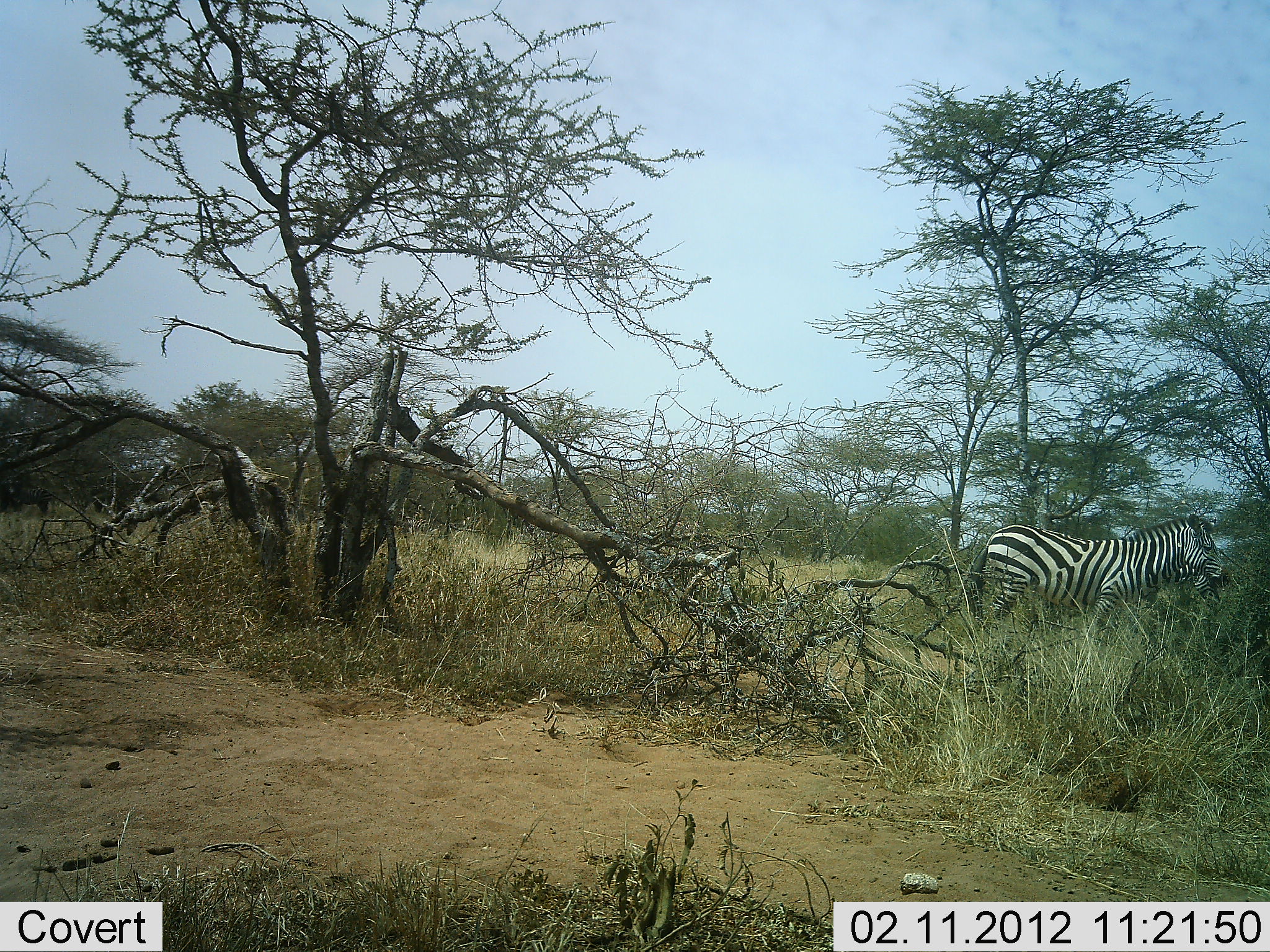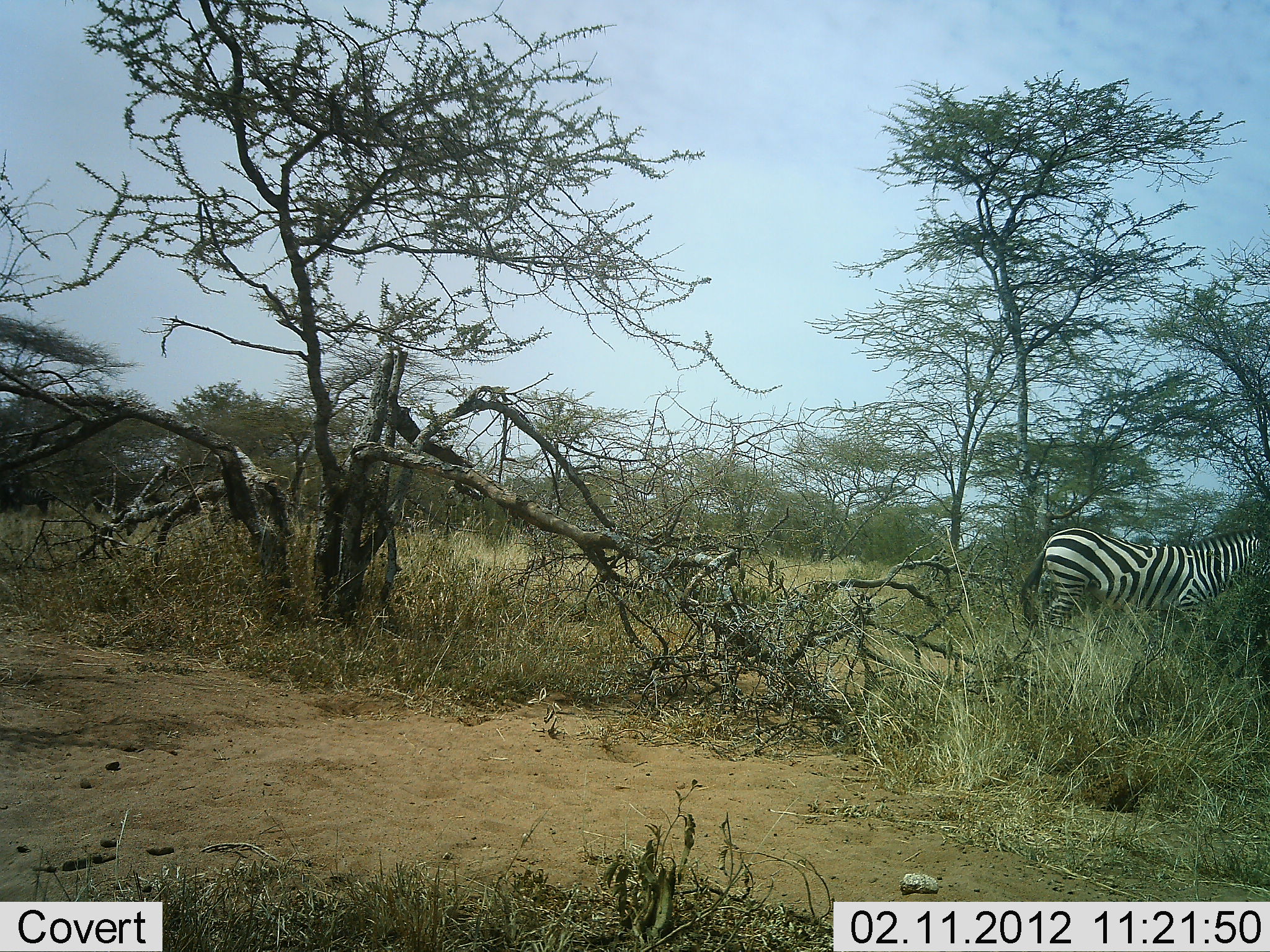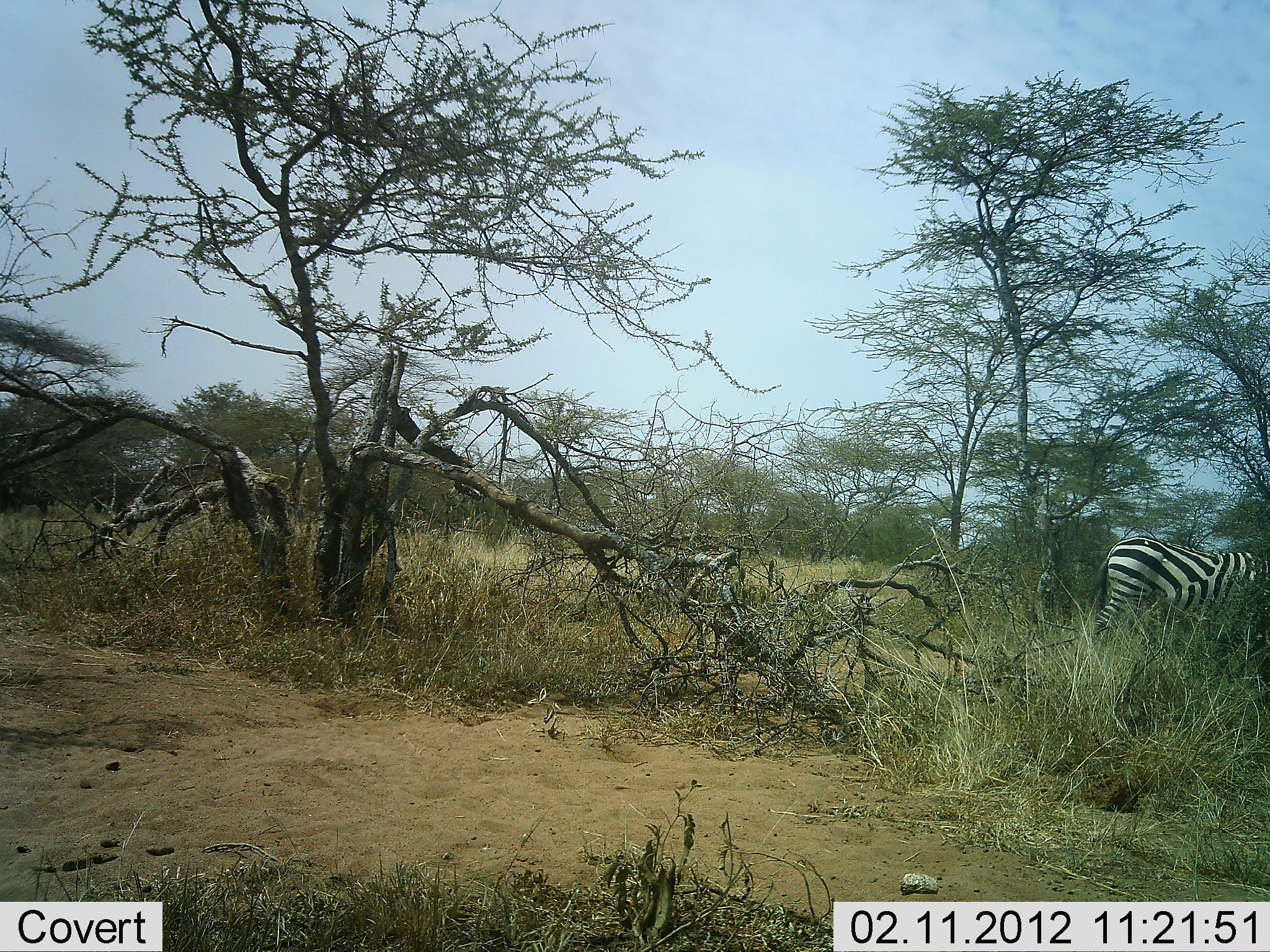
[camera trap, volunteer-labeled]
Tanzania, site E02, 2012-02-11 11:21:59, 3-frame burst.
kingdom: Animalia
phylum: Chordata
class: Mammalia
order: Perissodactyla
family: Equidae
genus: Equus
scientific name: Equus quagga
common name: plains zebra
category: zebra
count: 1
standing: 15%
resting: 0%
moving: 95%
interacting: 0%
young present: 0%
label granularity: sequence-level